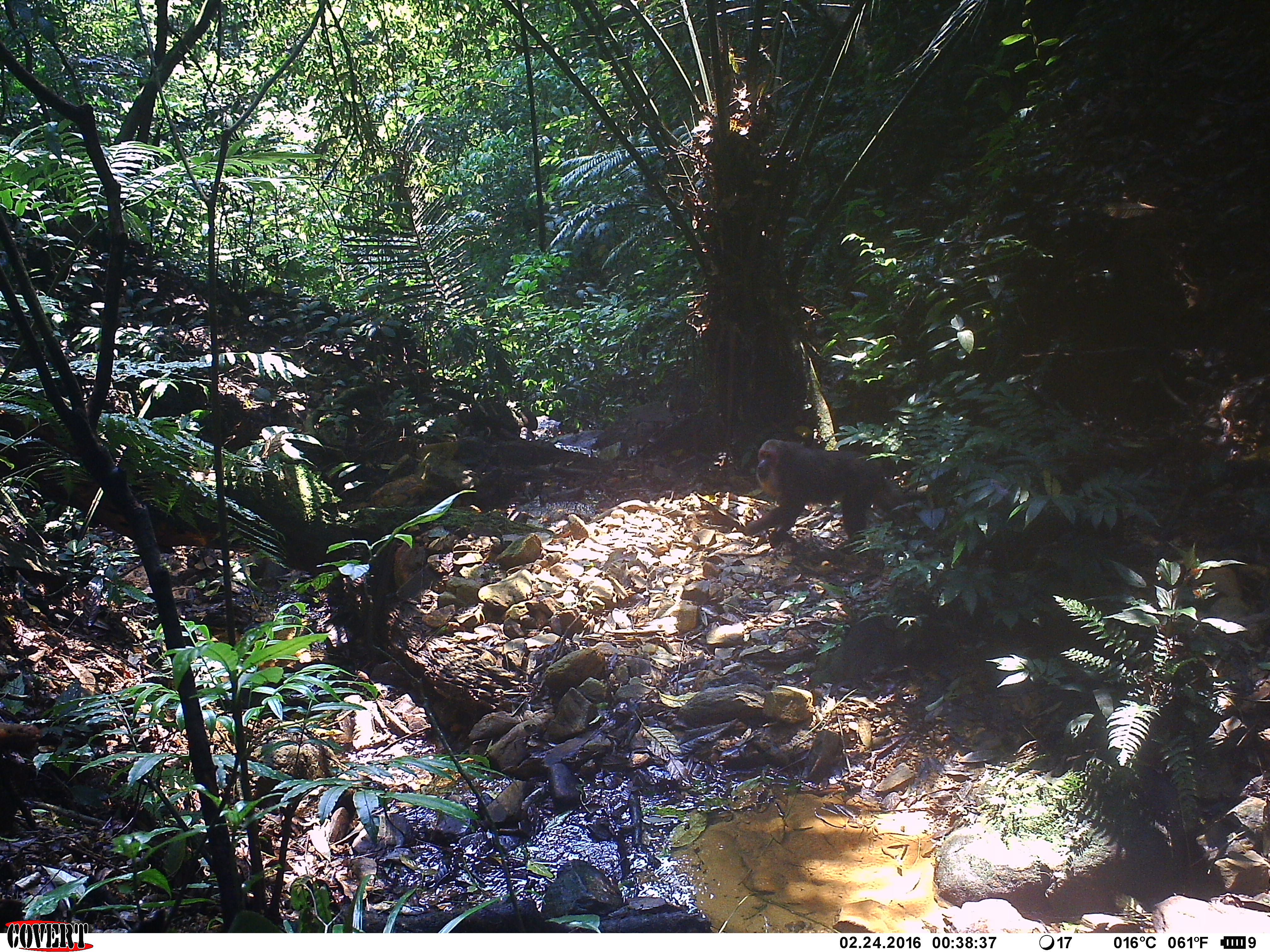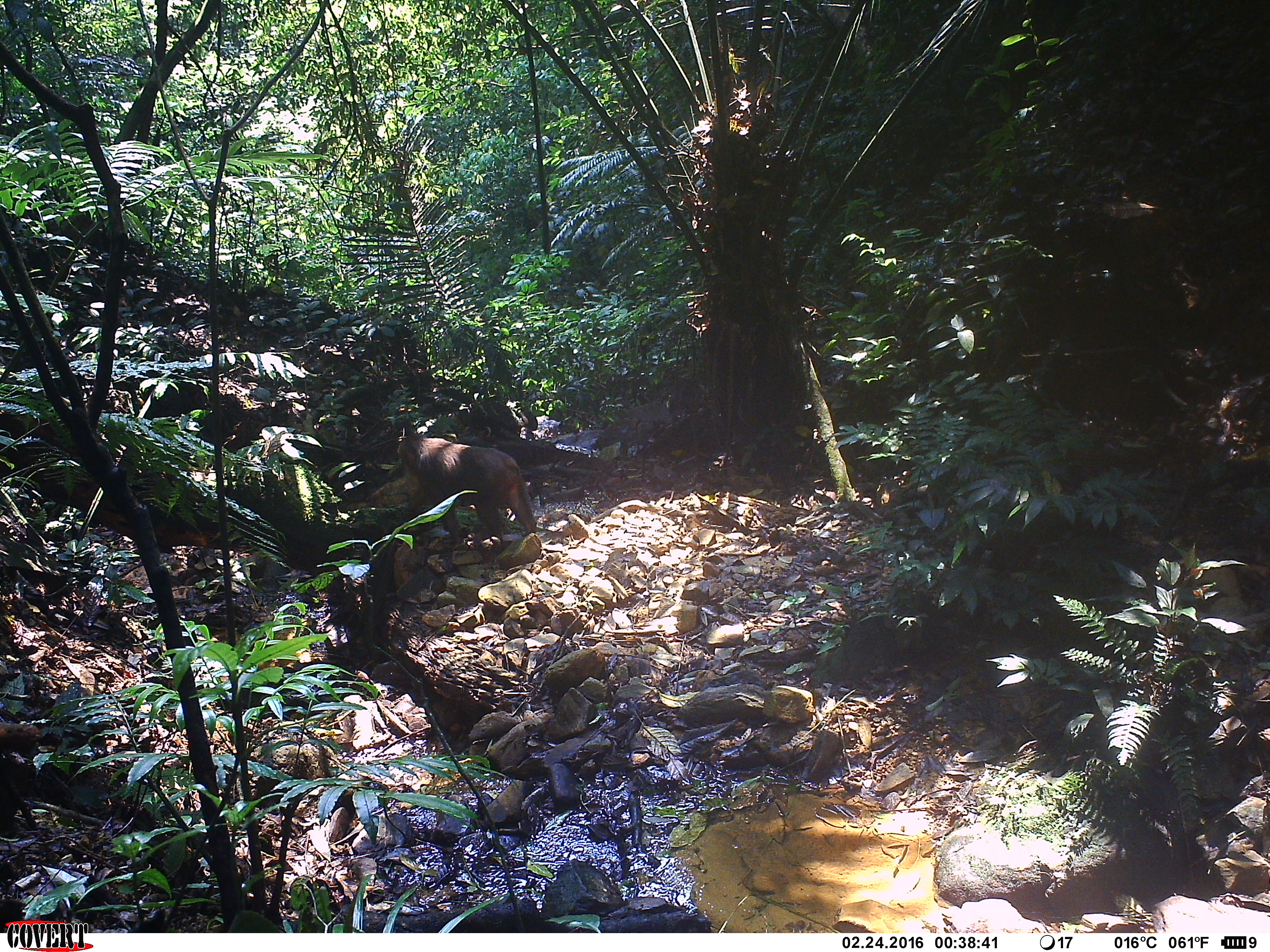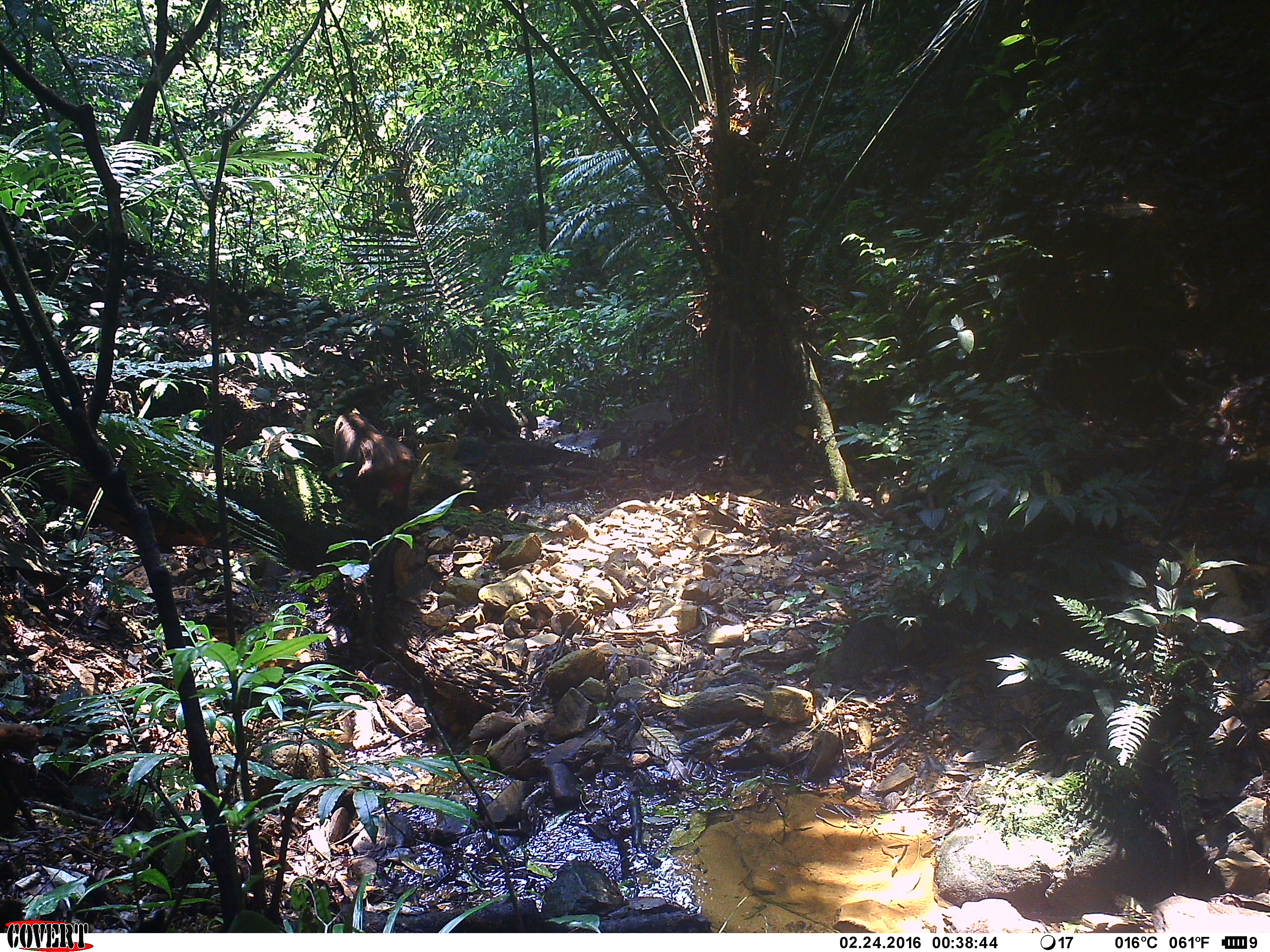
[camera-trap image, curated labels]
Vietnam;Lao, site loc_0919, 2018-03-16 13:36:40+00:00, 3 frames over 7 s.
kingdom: Animalia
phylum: Chordata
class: Mammalia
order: Primates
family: Cercopithecidae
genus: Macaca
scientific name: Macaca arctoides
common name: stump-tailed macaque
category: stump tailed macaque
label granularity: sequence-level